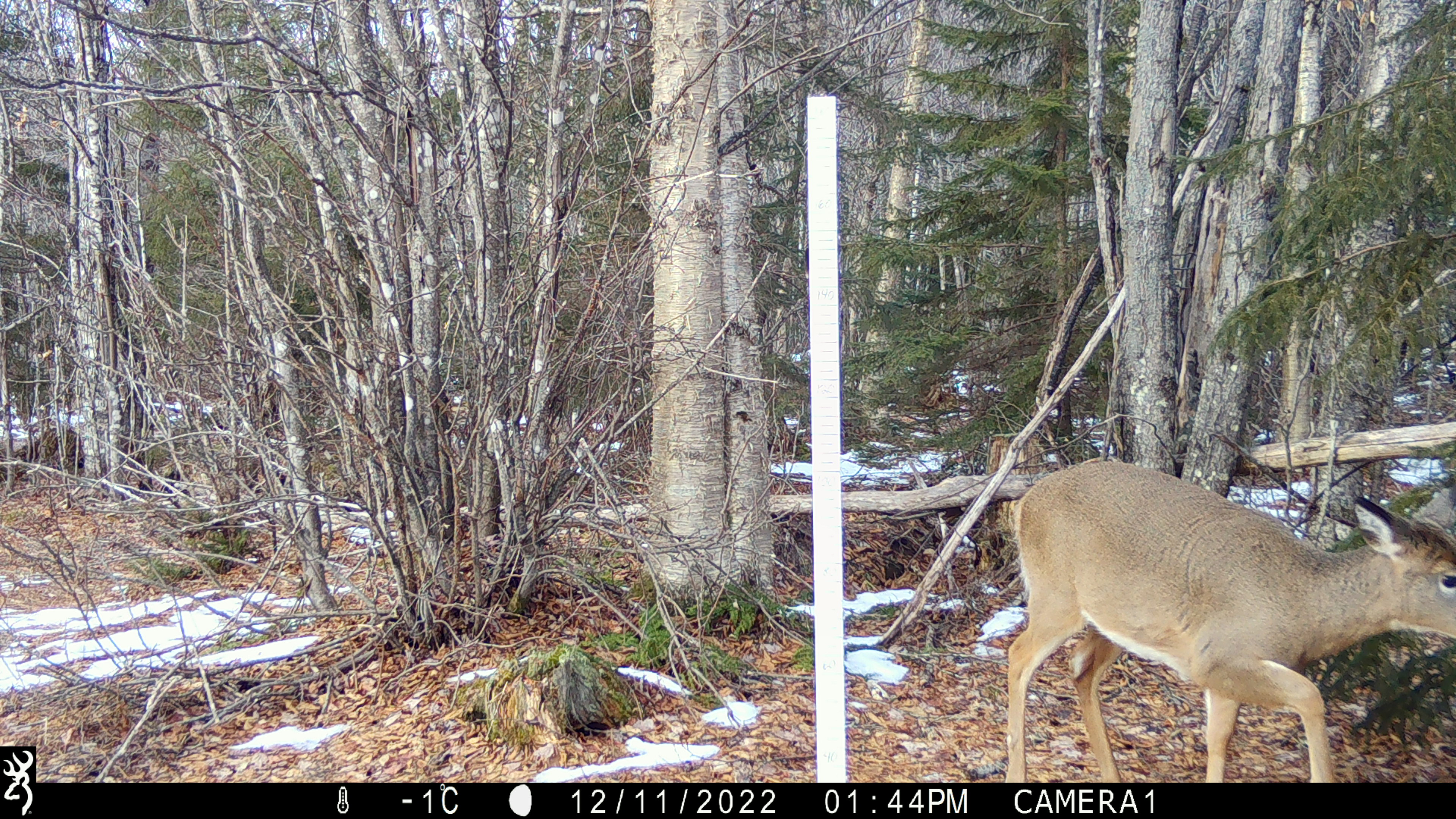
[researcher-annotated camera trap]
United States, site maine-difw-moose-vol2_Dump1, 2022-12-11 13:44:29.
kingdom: Animalia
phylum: Chordata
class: Mammalia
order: Artiodactyla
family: Cervidae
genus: Odocoileus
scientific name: Odocoileus virginianus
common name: white-tailed deer